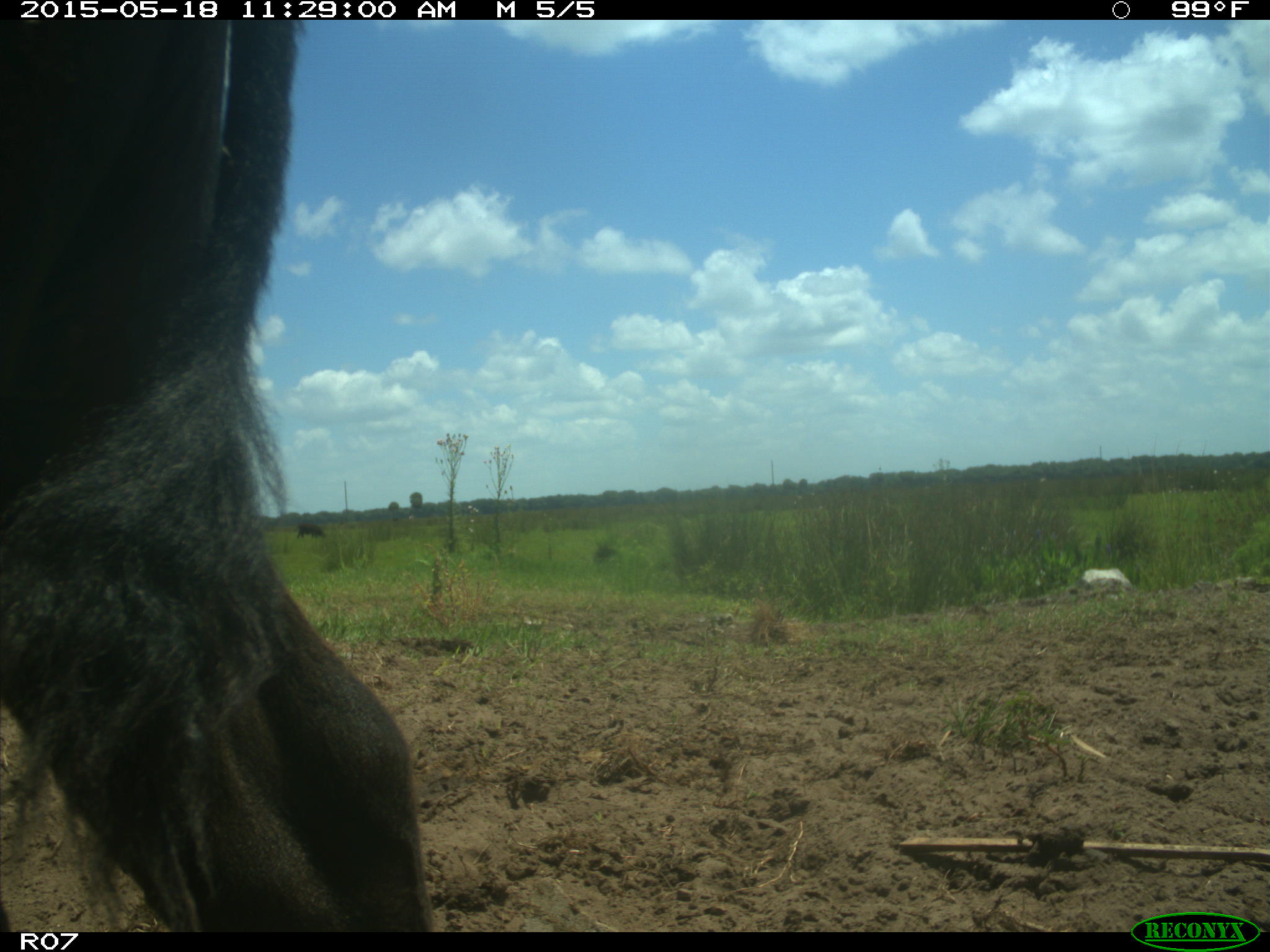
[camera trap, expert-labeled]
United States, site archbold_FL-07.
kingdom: Animalia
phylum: Chordata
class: Mammalia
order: Artiodactyla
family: Bovidae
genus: Bos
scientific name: Bos taurus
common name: domestic cow